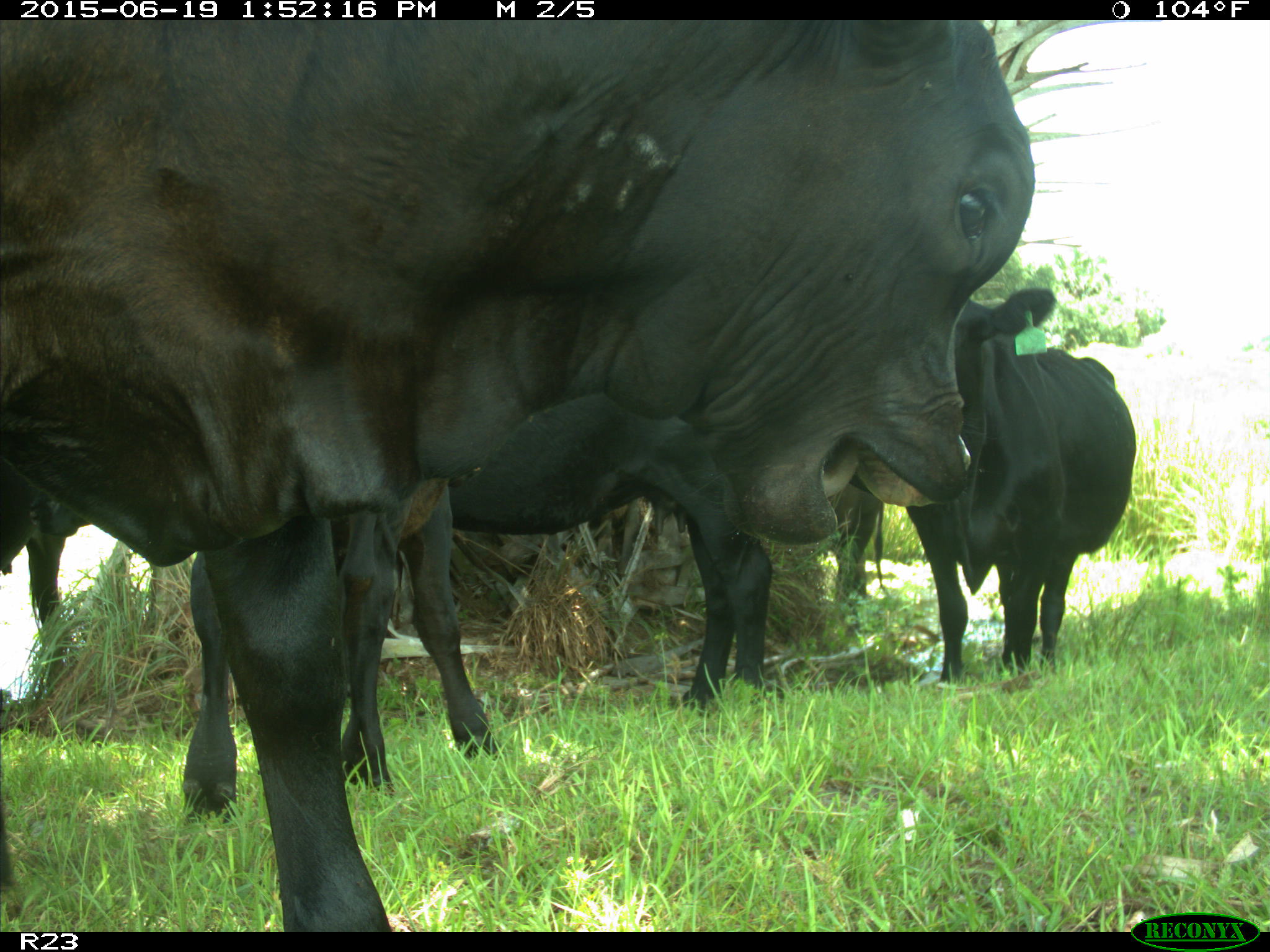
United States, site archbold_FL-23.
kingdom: Animalia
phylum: Chordata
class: Mammalia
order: Artiodactyla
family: Suidae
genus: Sus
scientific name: Sus scrofa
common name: wild boar